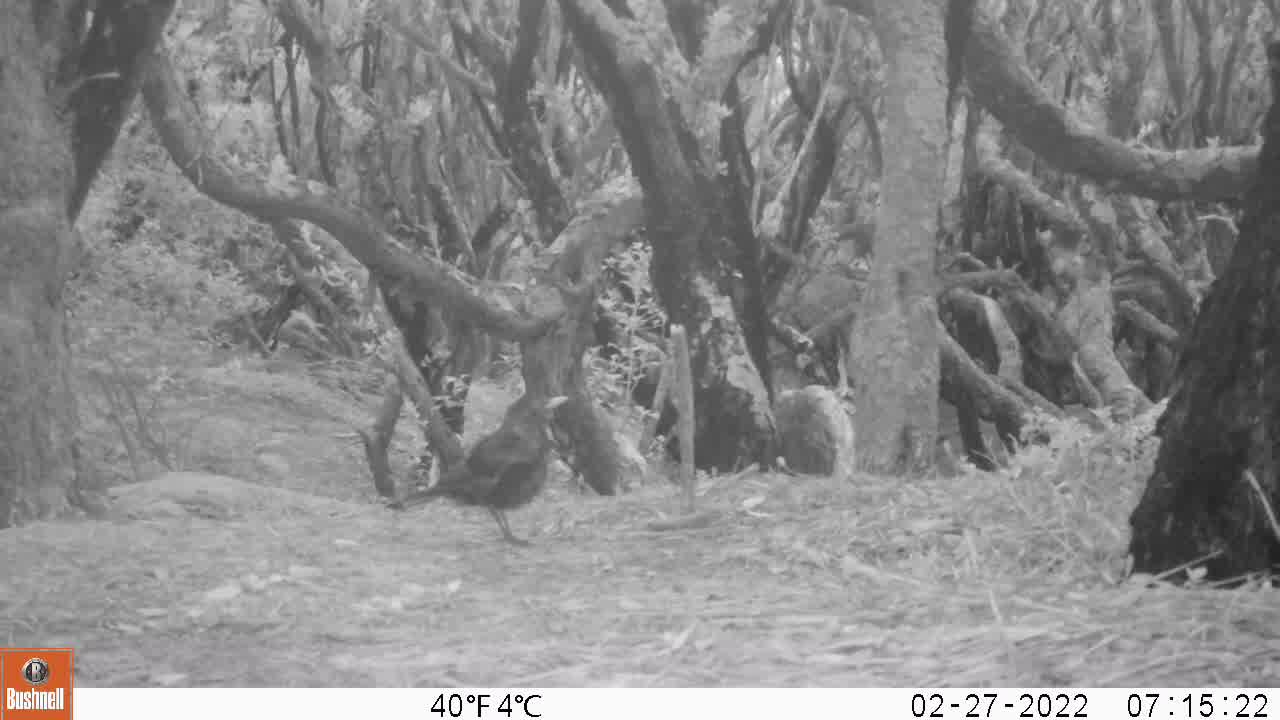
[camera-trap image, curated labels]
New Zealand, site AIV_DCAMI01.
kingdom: Animalia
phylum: Chordata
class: Aves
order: Passeriformes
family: Turdidae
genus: Turdus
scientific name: Turdus merula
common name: eurasian blackbird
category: blackbird